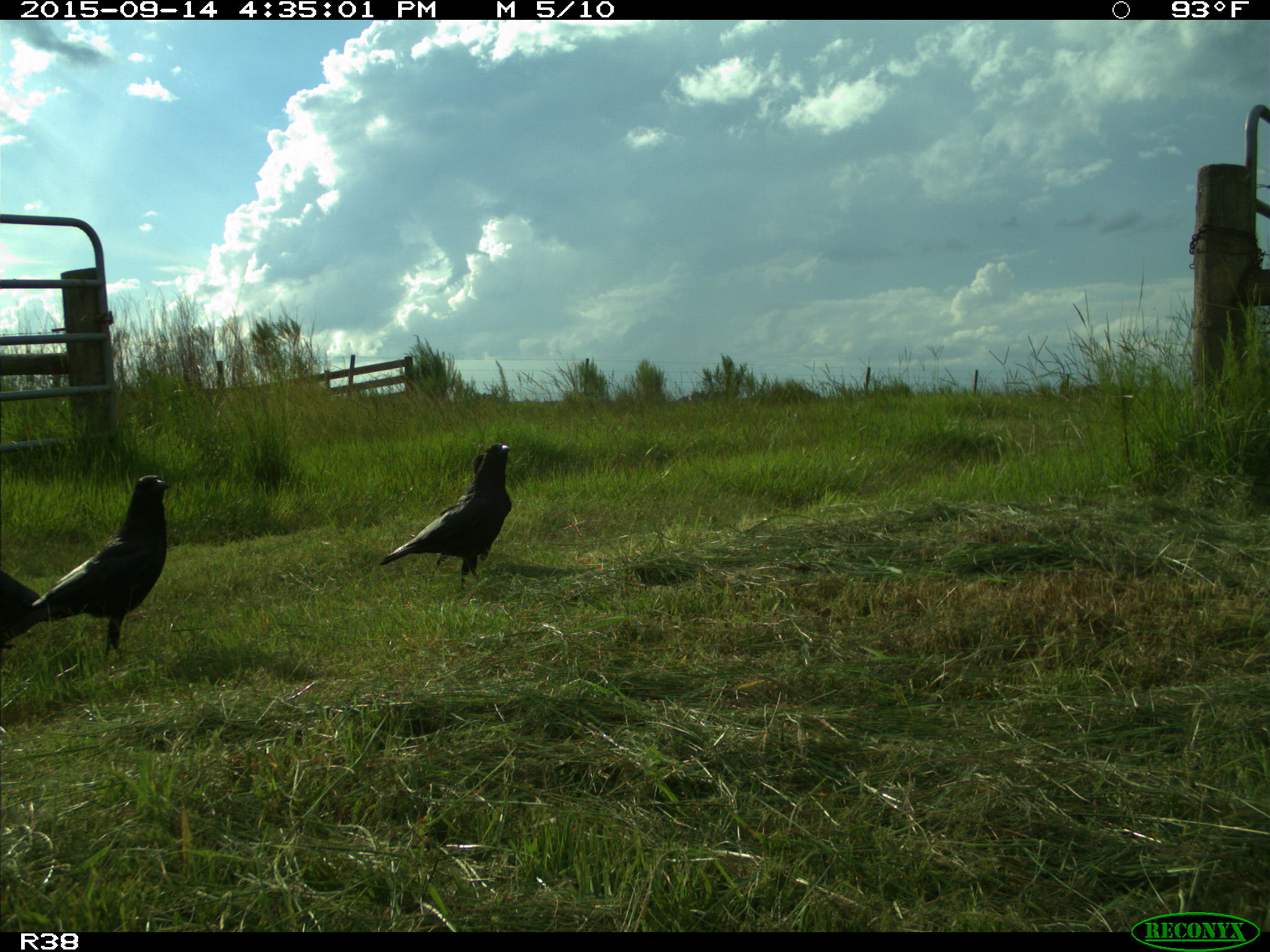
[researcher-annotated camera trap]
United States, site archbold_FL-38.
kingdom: Animalia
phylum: Chordata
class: Aves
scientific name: Aves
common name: birds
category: unidentified bird